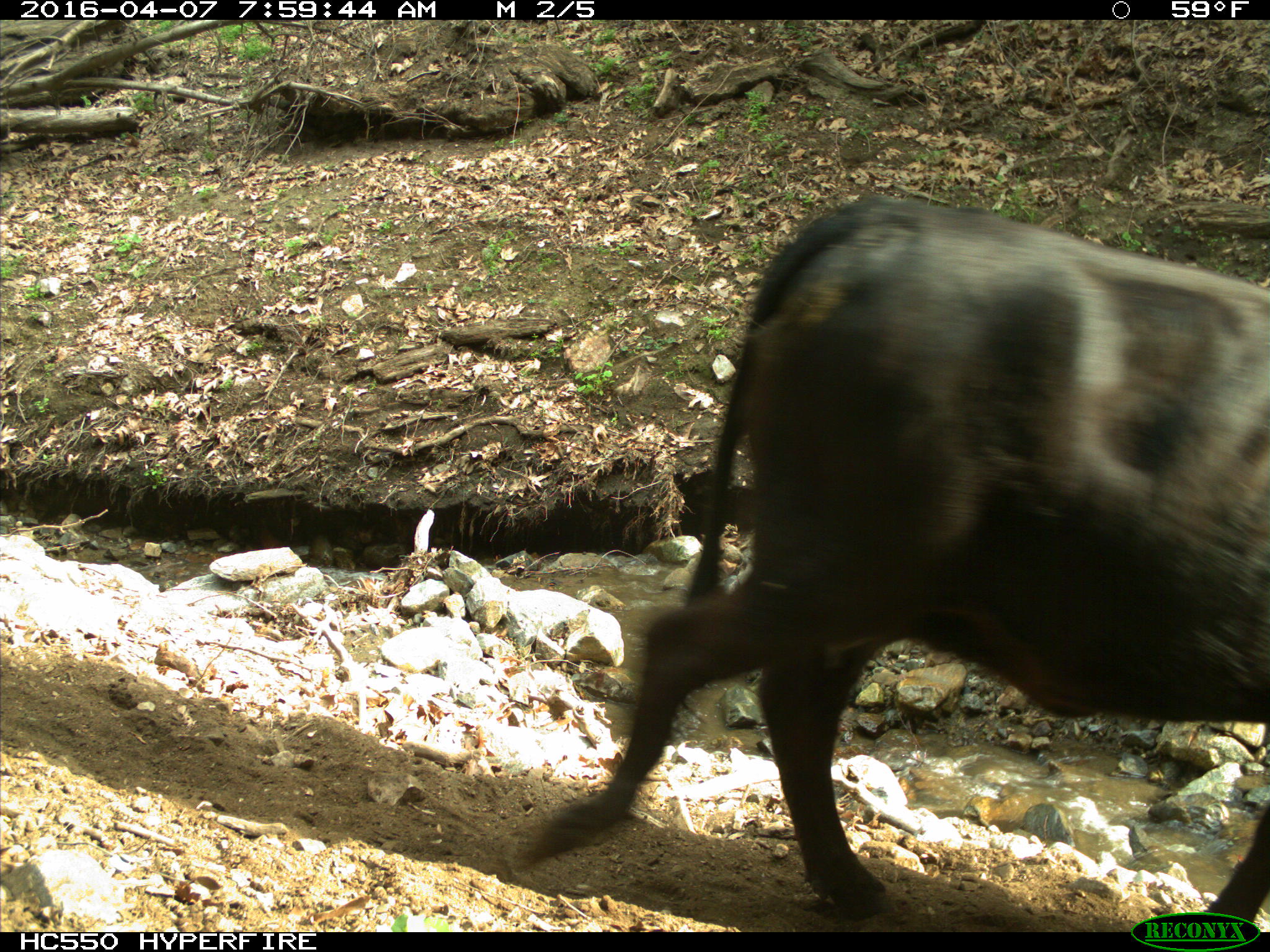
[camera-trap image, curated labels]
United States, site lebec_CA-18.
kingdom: Animalia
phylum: Chordata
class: Mammalia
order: Artiodactyla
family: Bovidae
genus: Bos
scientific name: Bos taurus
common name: domestic cow